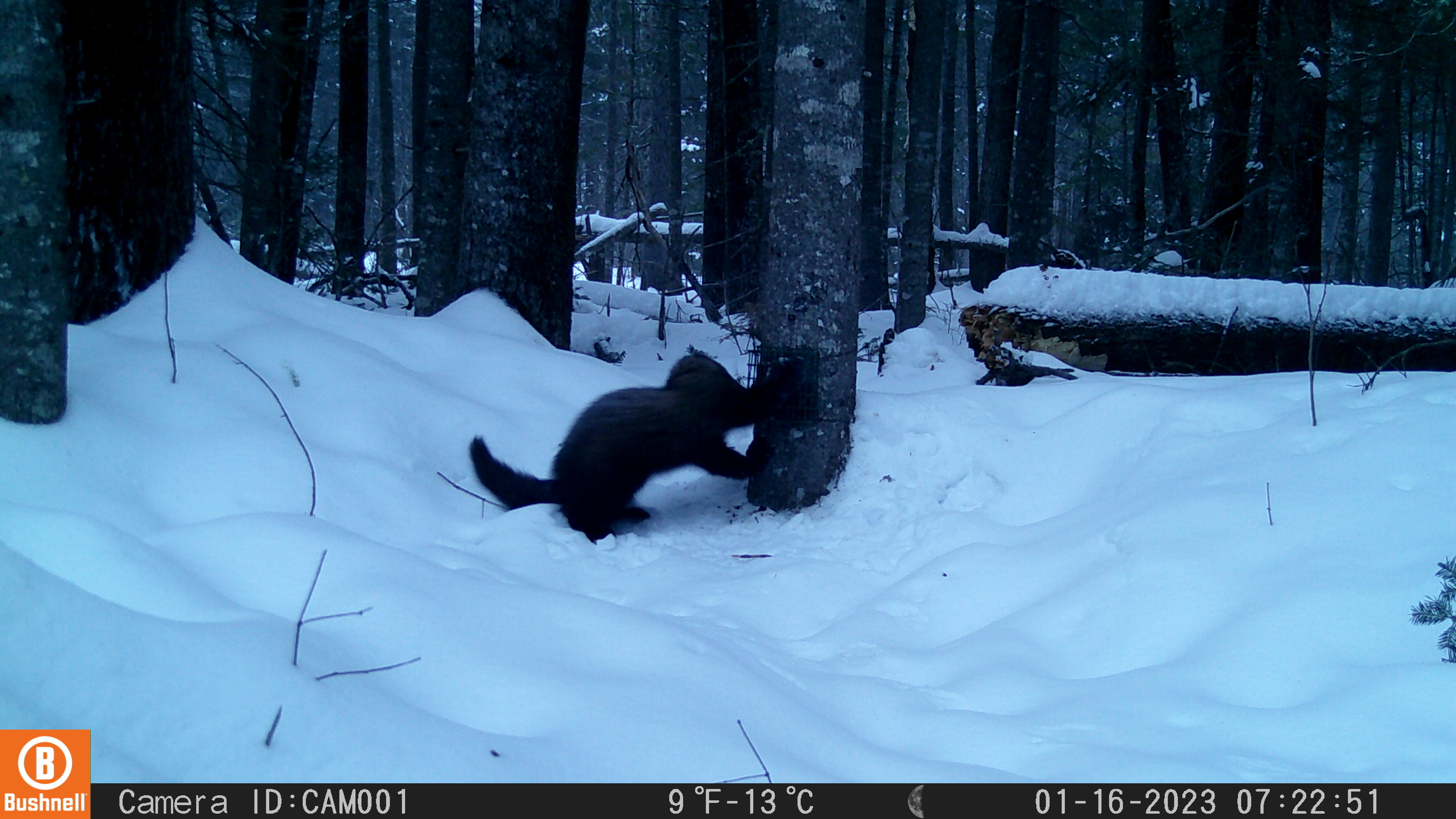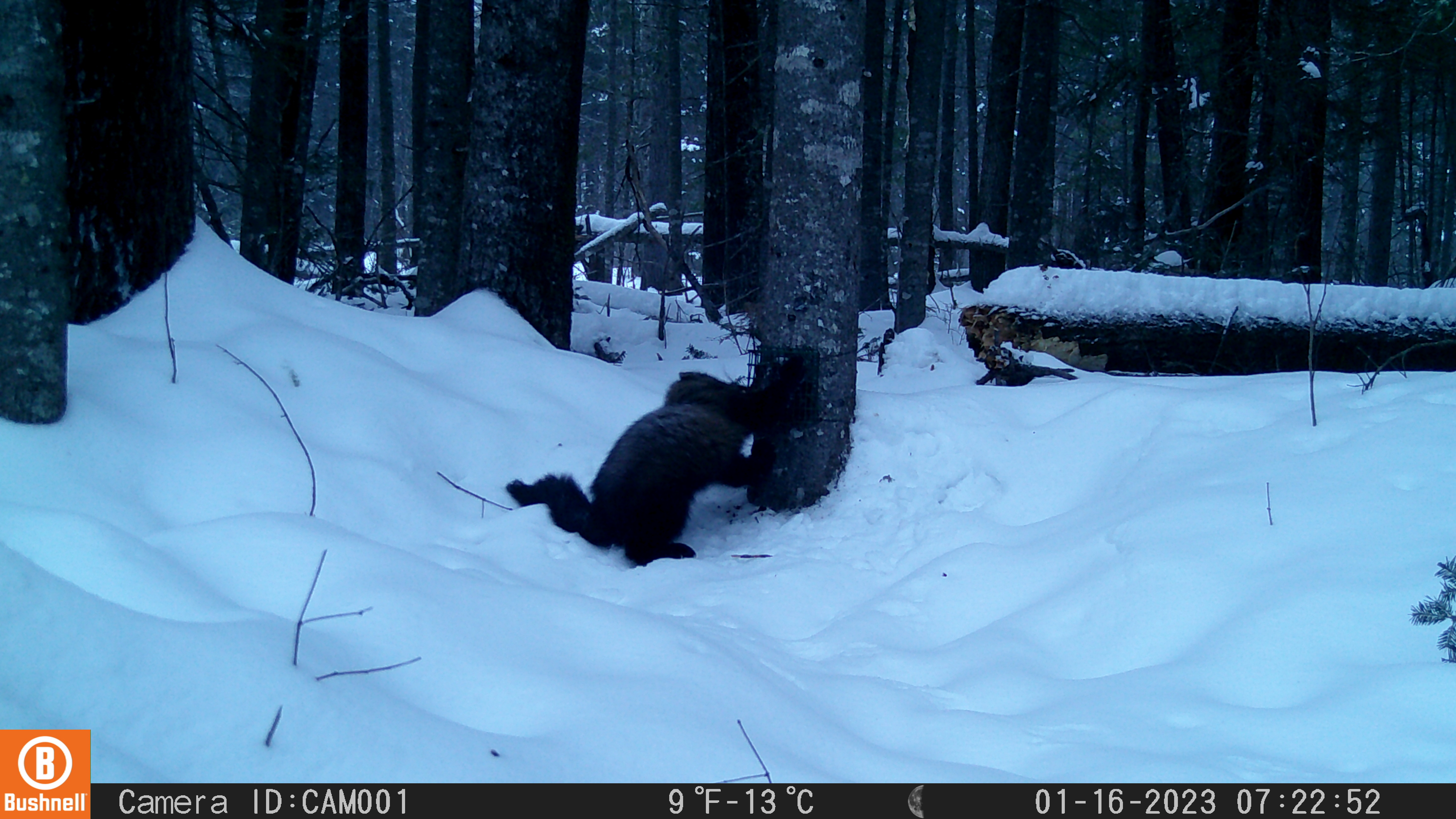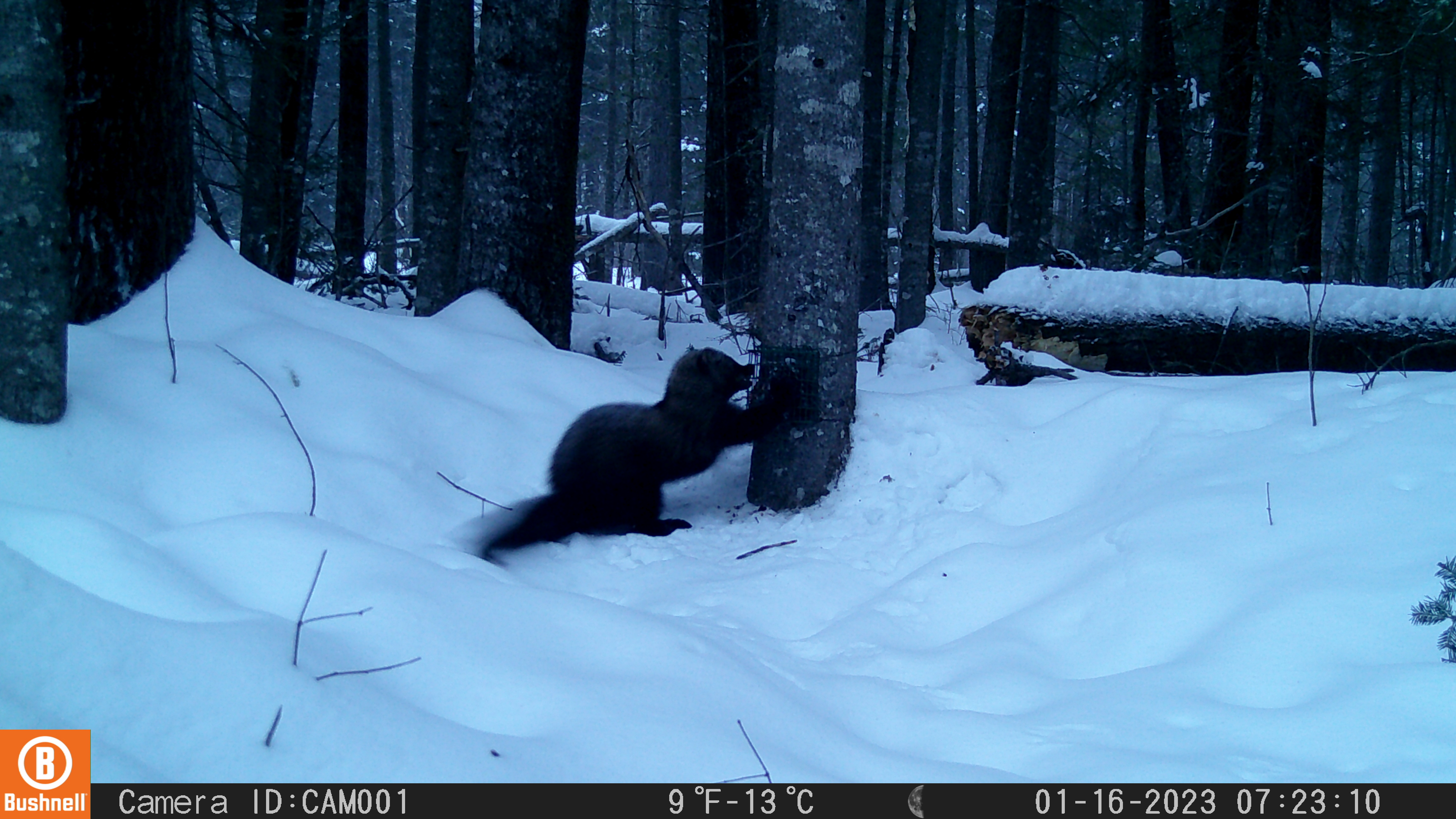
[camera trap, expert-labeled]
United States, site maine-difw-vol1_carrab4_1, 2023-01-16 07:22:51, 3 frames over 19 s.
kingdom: Animalia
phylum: Chordata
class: Mammalia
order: Carnivora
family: Mustelidae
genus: Pekania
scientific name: Pekania pennanti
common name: fisher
Fisher (Pekania pennanti).